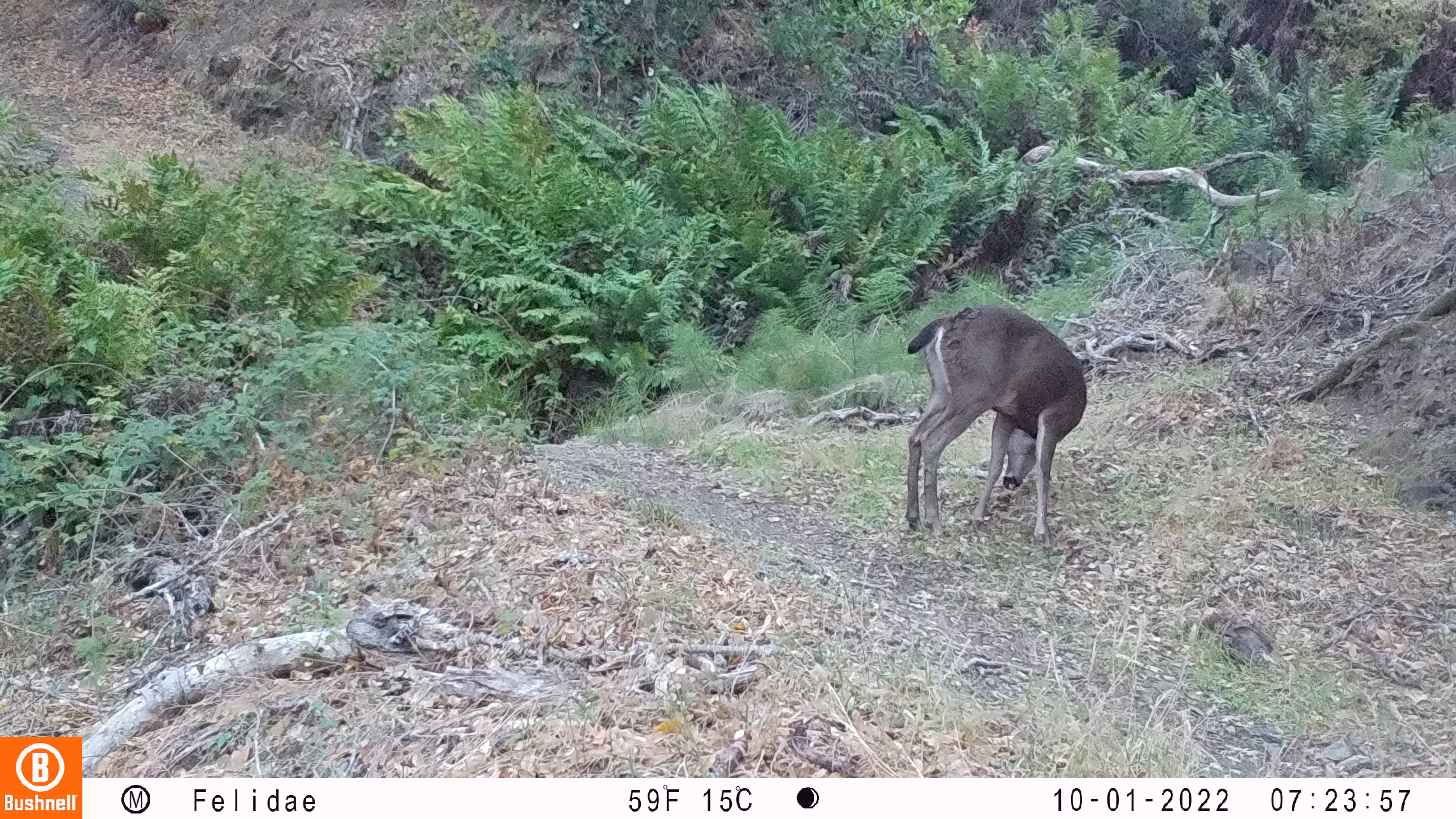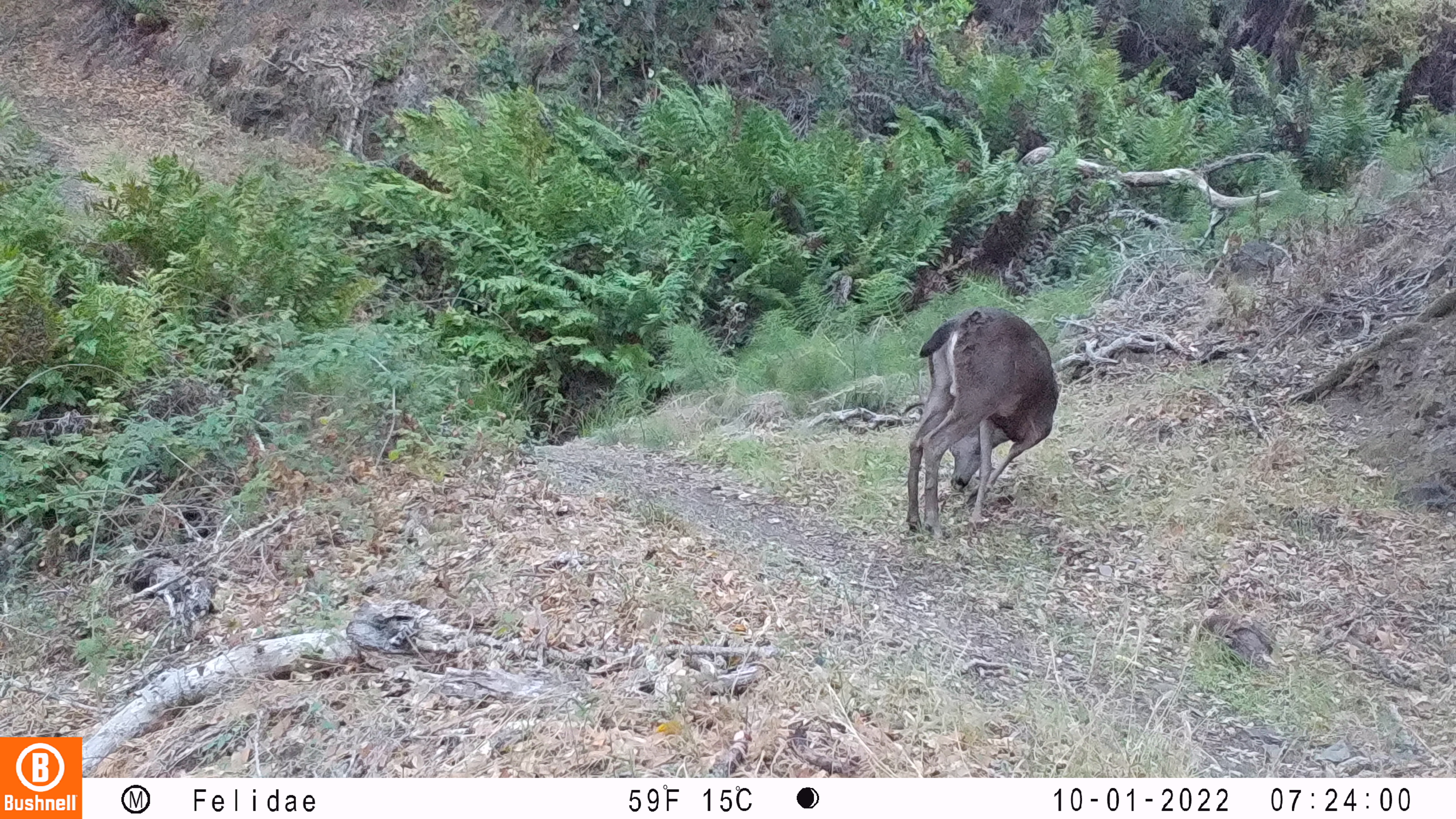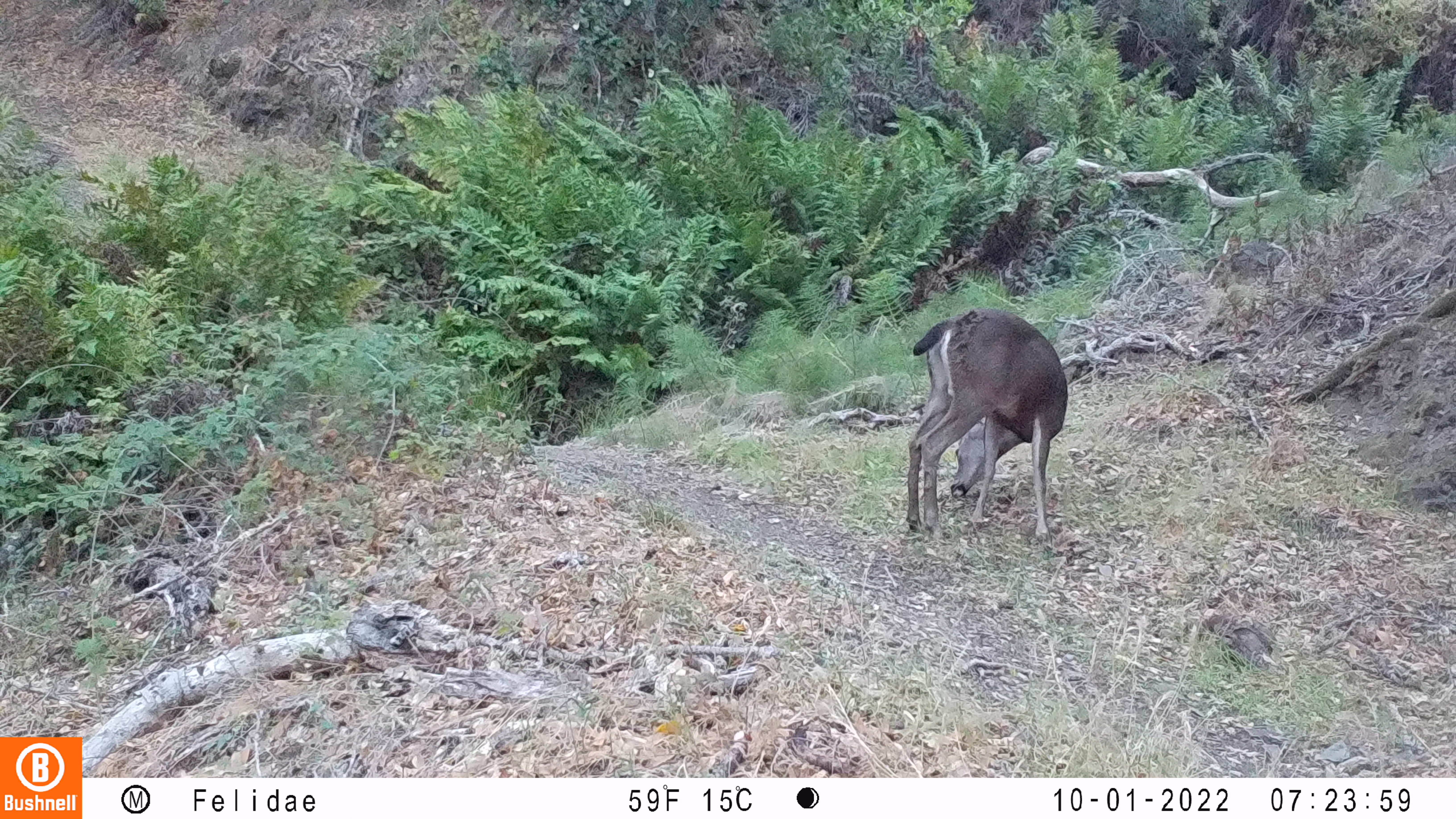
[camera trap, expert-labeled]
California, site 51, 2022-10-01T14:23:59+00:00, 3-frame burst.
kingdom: Animalia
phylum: Chordata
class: Mammalia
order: Artiodactyla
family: Cervidae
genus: Odocoileus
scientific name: Odocoileus hemionus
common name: mule deer